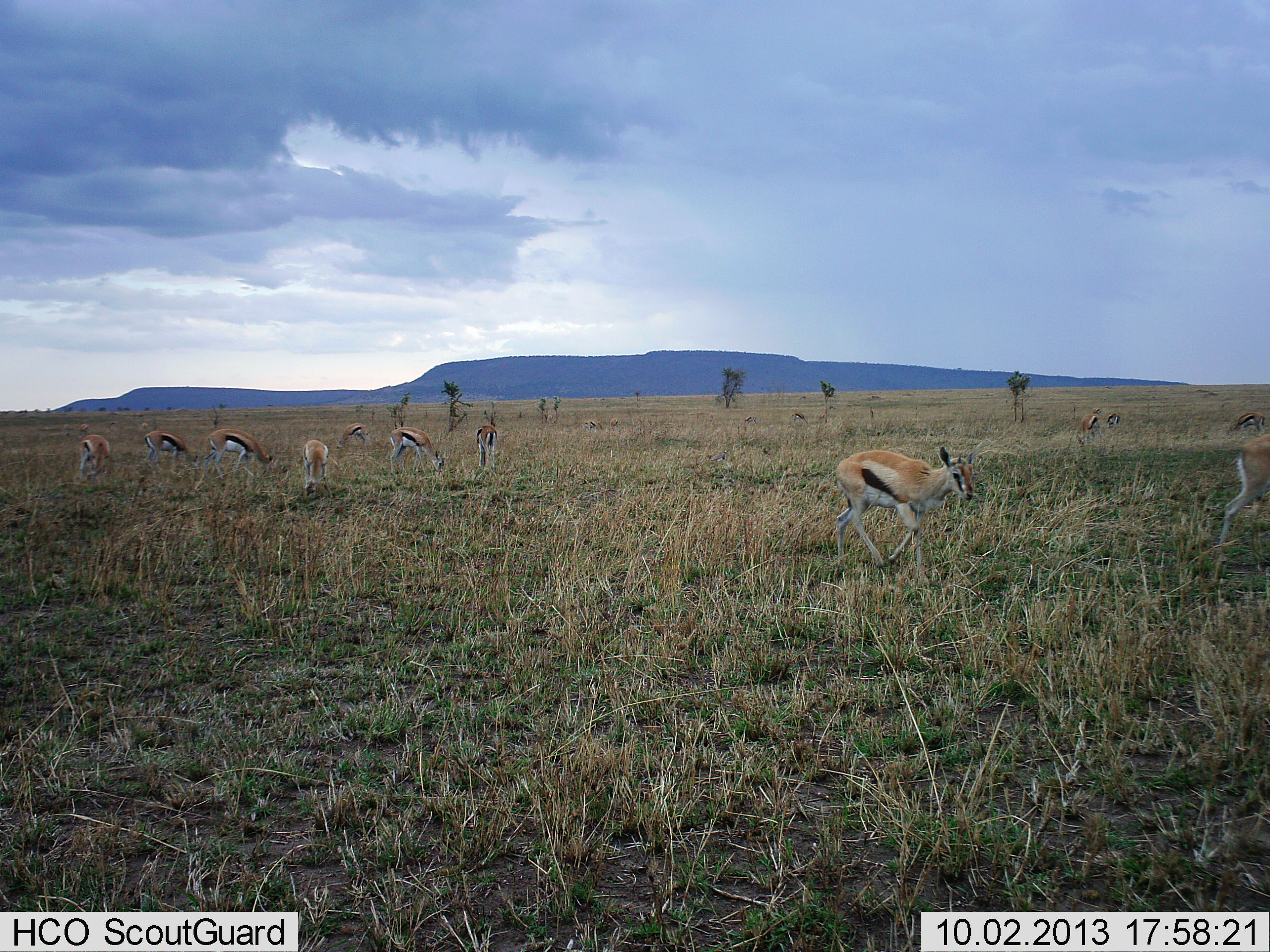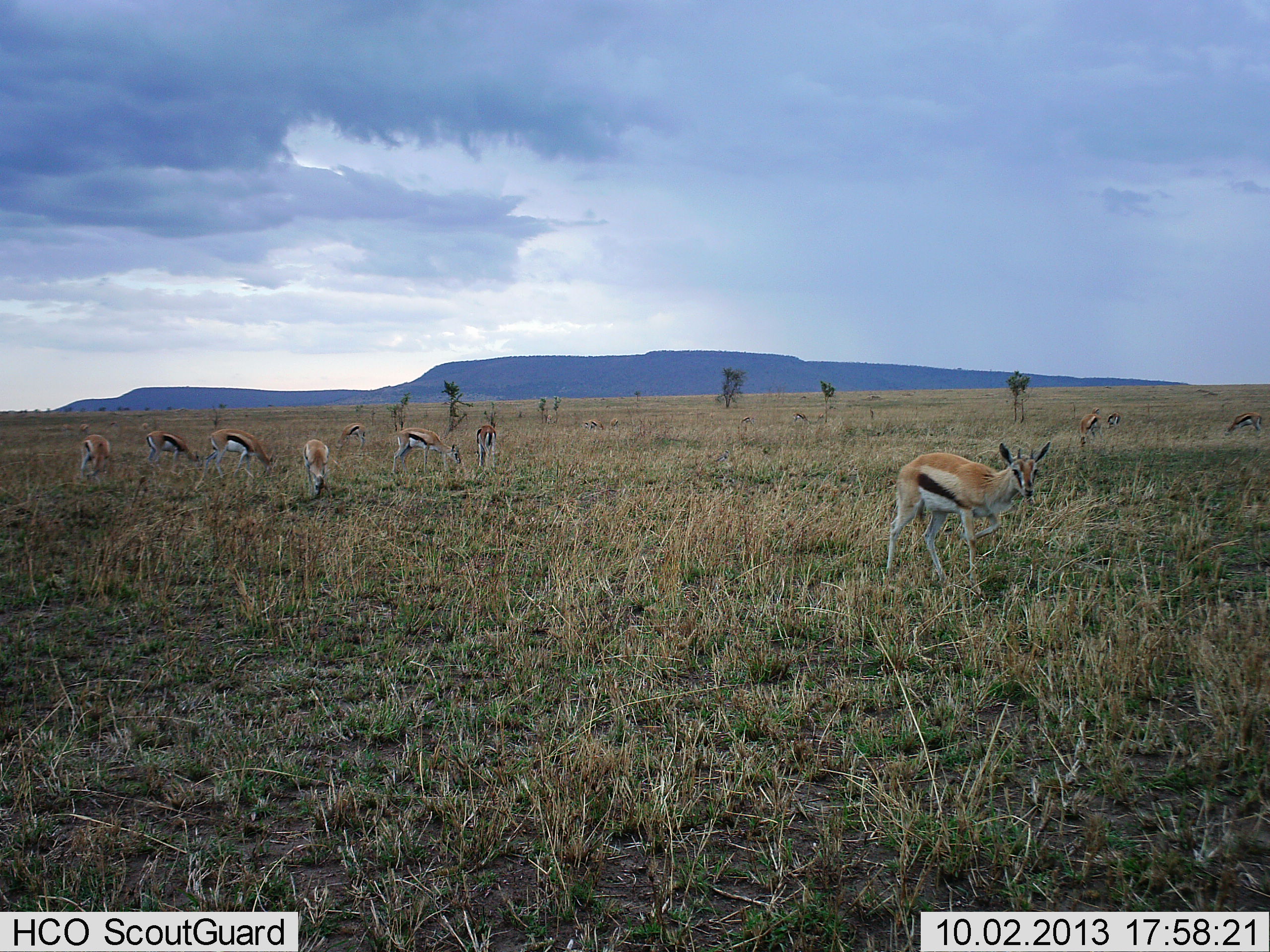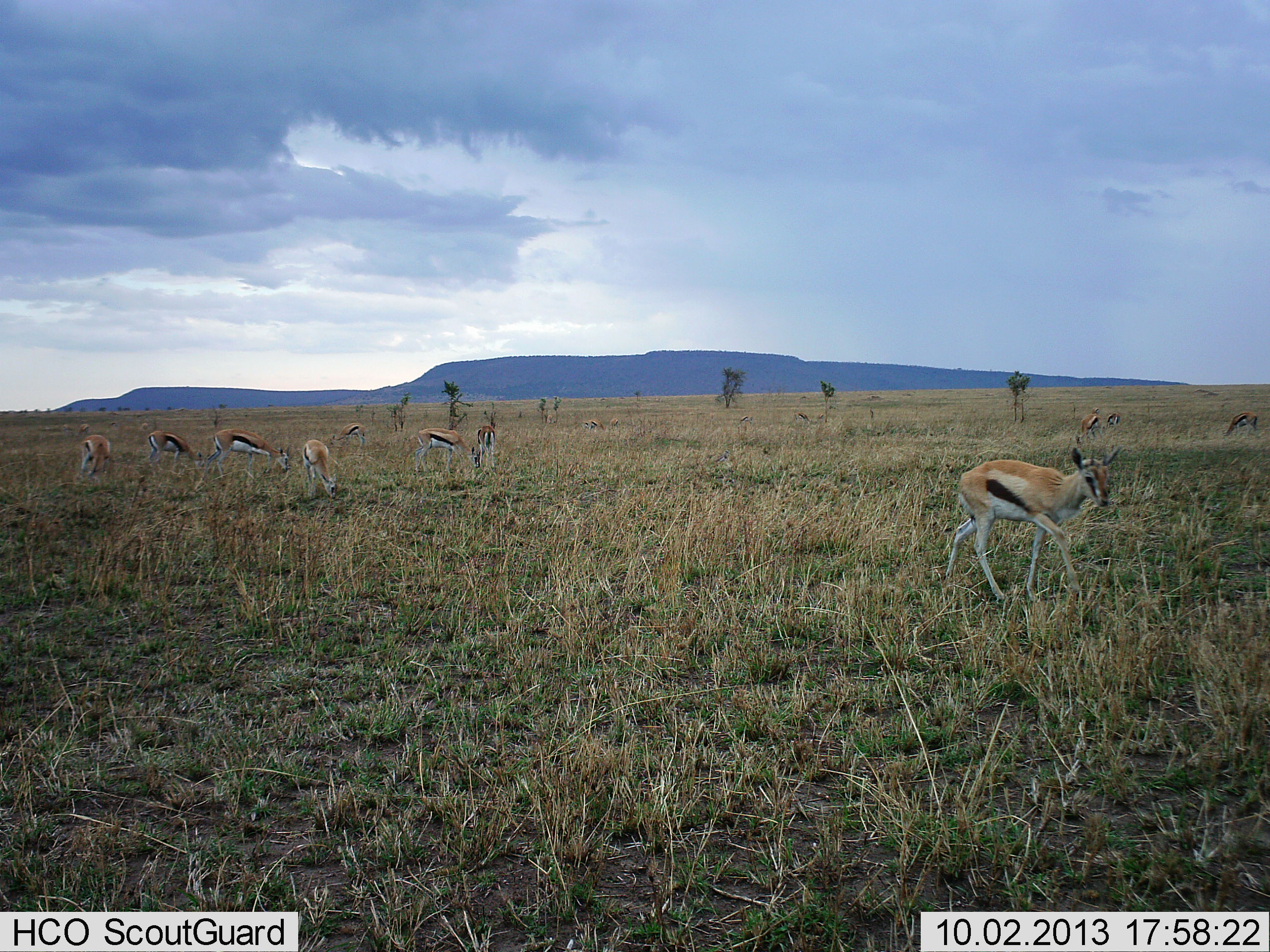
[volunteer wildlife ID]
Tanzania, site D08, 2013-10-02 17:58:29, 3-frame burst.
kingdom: Animalia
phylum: Chordata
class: Mammalia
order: Artiodactyla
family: Bovidae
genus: Eudorcas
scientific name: Eudorcas thomsonii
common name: thomson's gazelle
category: gazellethomsons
Gazellethomsons (thomson's gazelle) (Eudorcas thomsonii), count 11-50. Behavior (volunteer vote fractions): standing 56%, resting 0%, moving 68%, interacting 4%. Young present (vote fraction): 8%. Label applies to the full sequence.